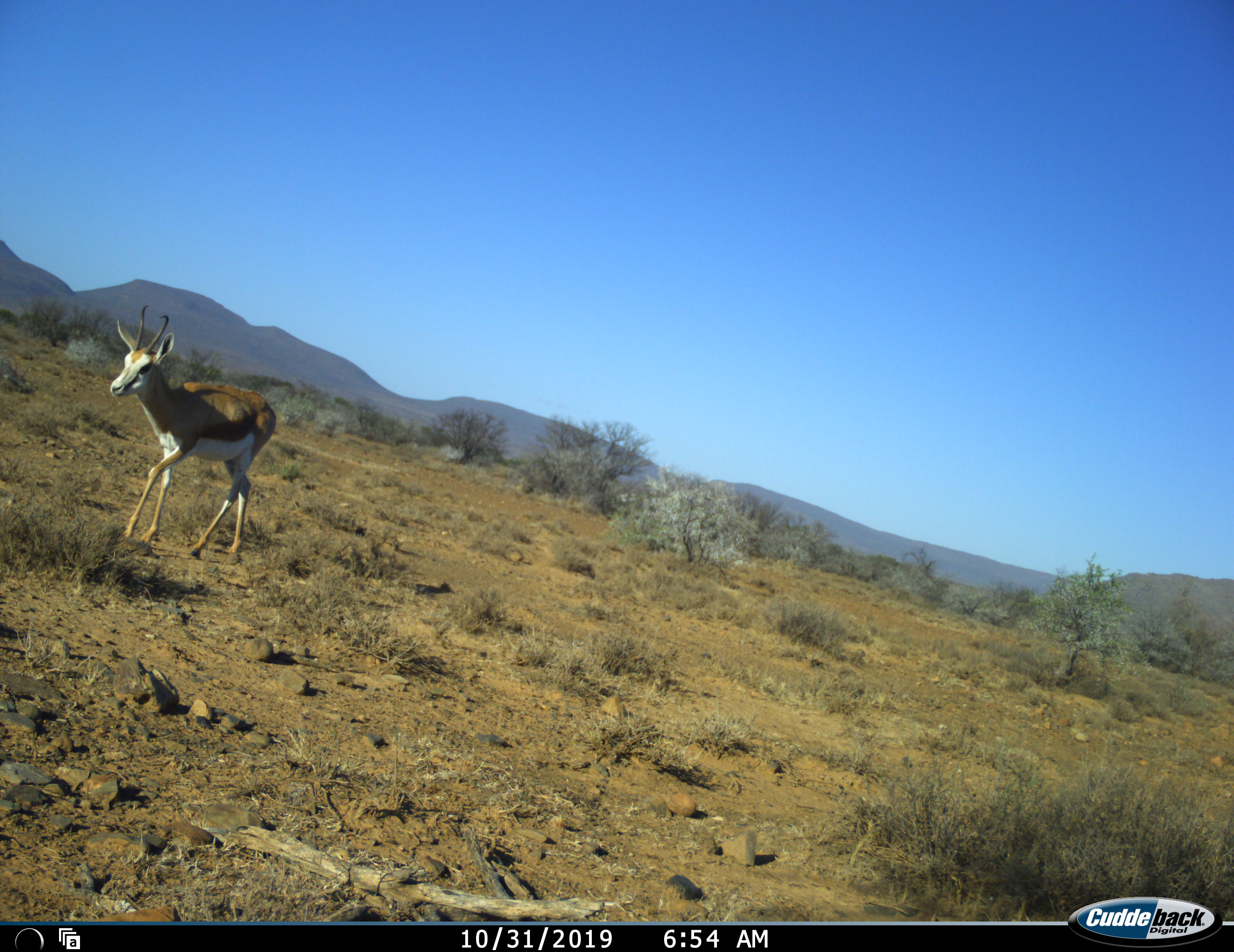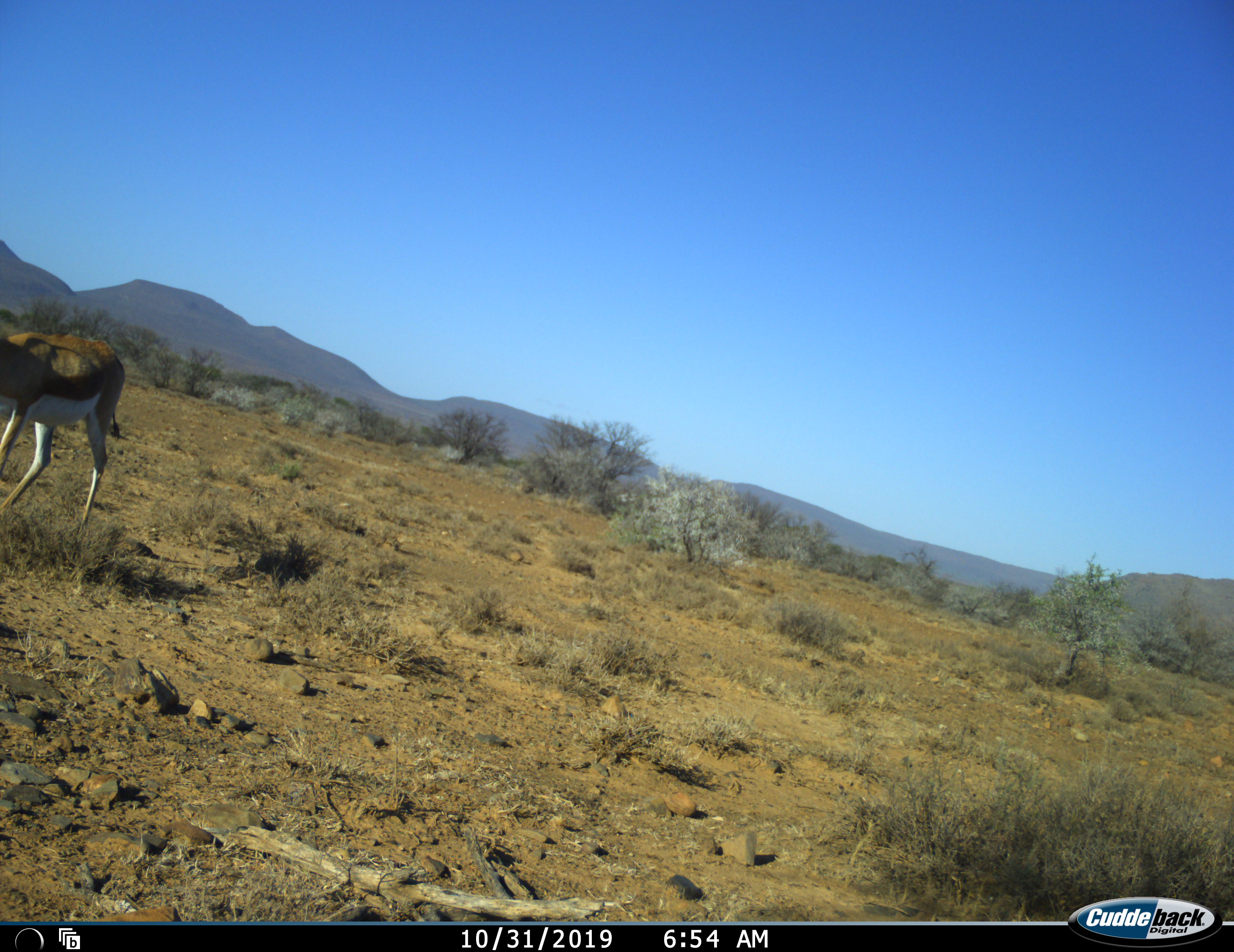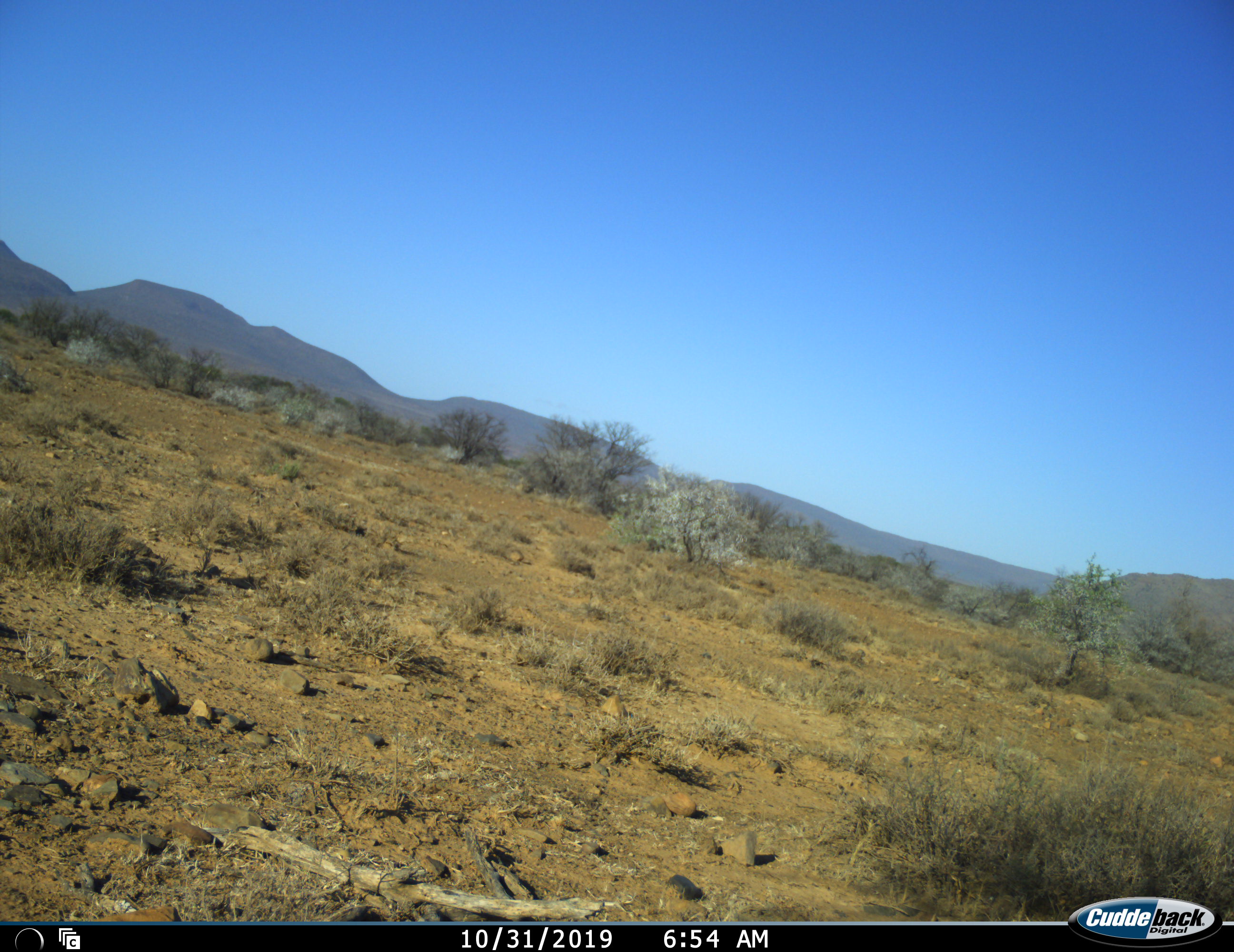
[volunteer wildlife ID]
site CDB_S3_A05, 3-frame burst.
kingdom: Animalia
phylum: Chordata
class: Mammalia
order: Artiodactyla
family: Bovidae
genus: Antidorcas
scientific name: Antidorcas marsupialis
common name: springbok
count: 1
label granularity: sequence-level